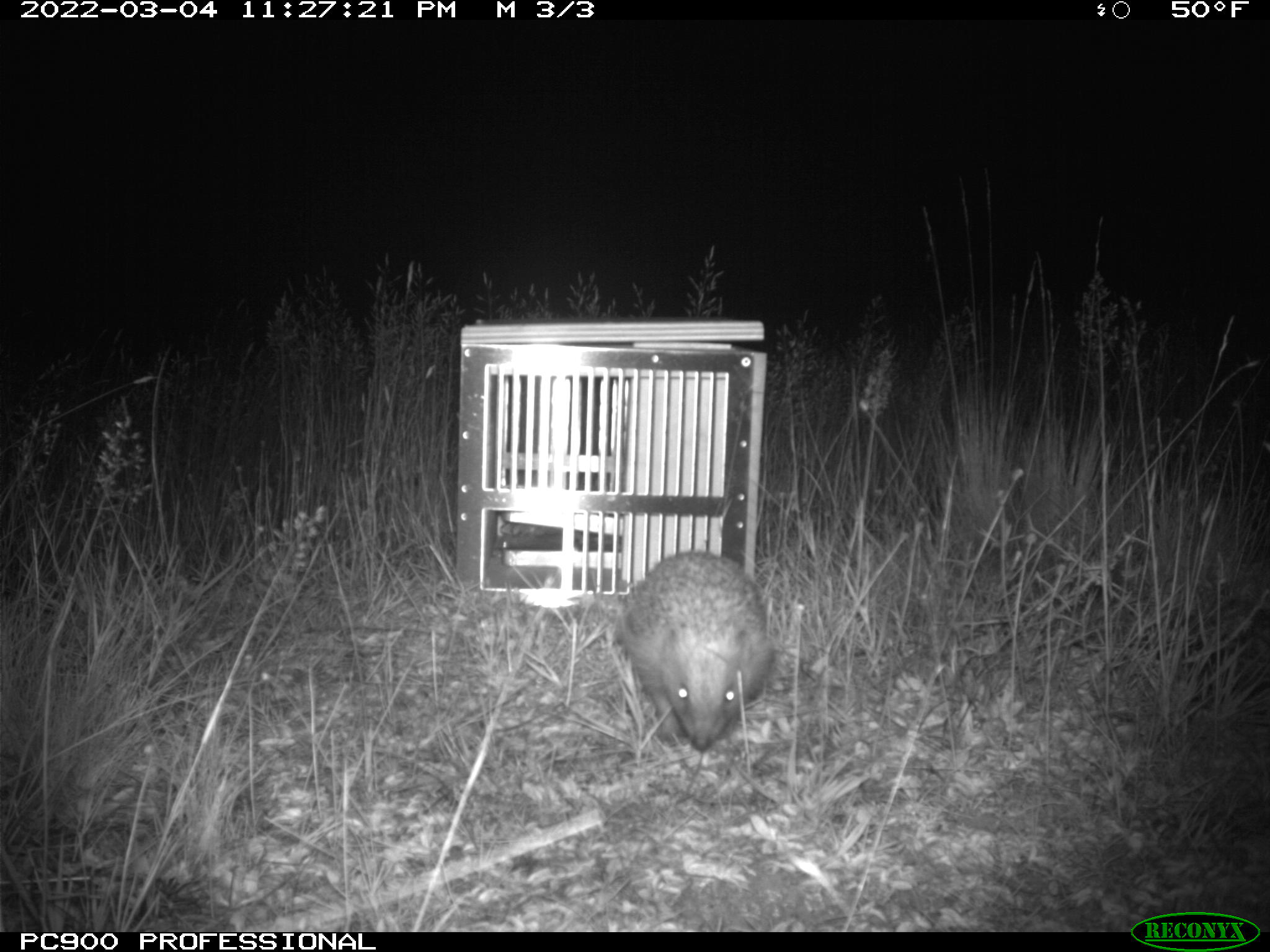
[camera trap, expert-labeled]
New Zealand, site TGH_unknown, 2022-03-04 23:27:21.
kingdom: Animalia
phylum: Chordata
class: Mammalia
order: Eulipotyphla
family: Erinaceidae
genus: Erinaceus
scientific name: Erinaceus europaeus europaeus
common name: european hedgehog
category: hedgehog